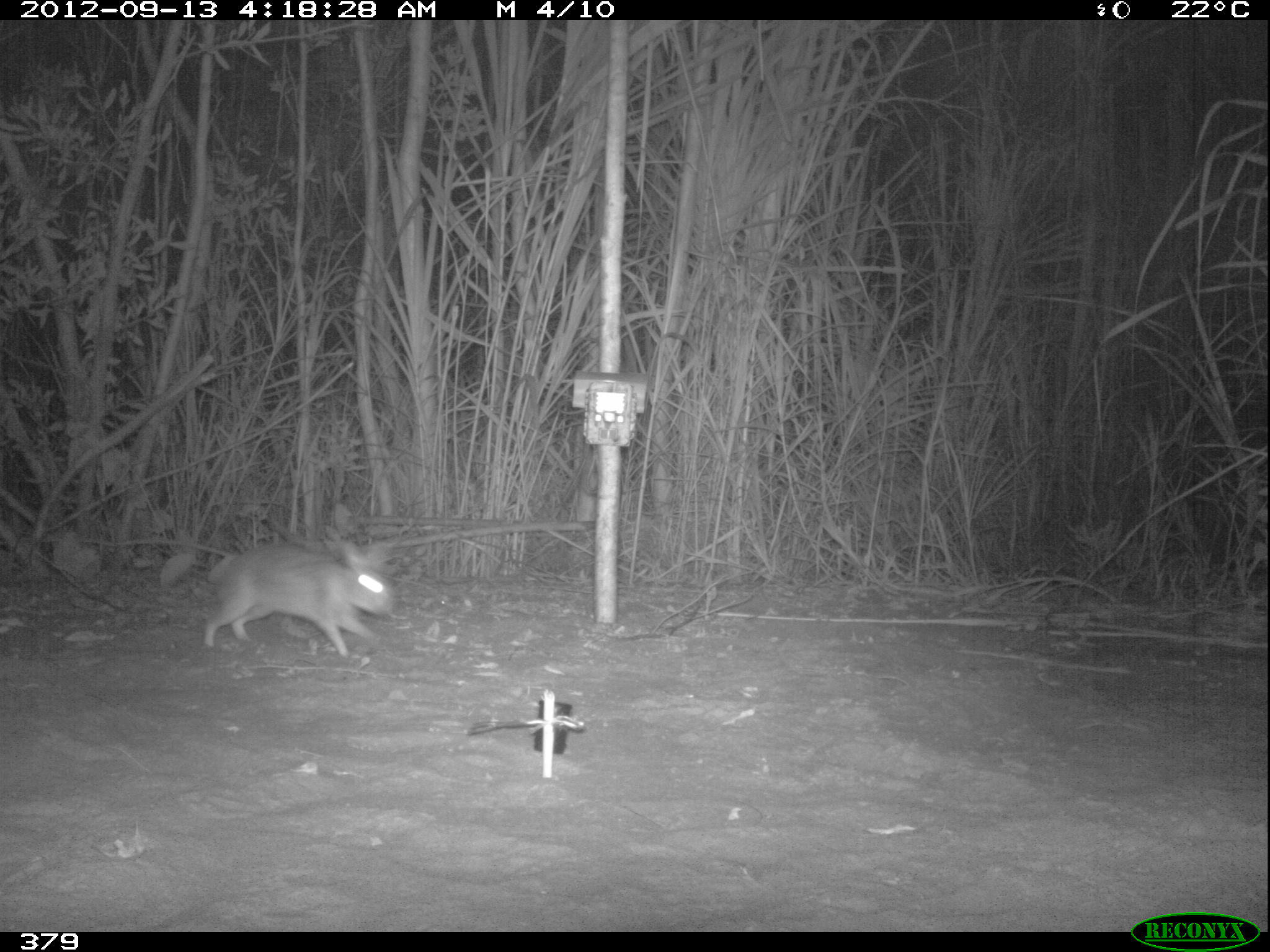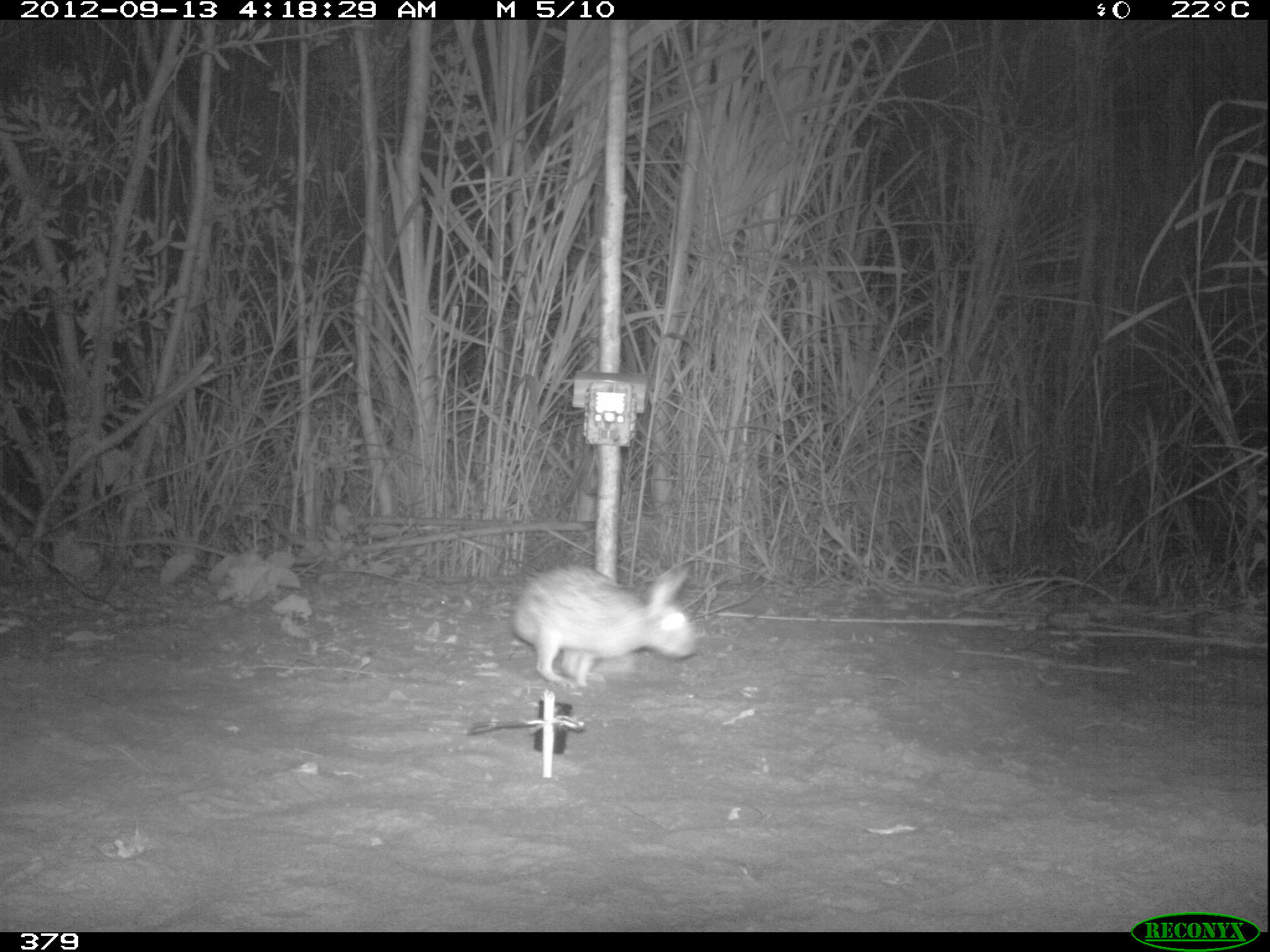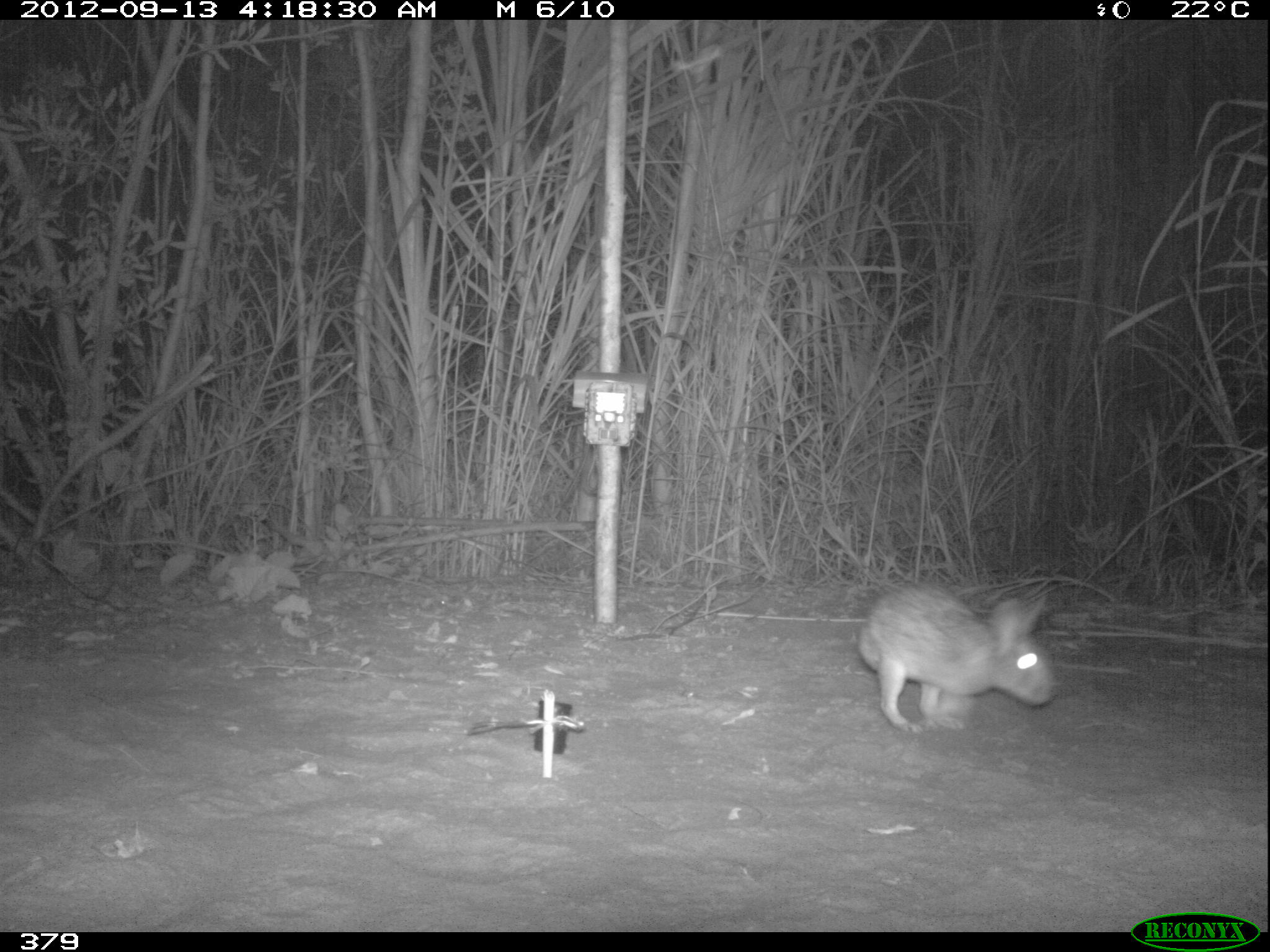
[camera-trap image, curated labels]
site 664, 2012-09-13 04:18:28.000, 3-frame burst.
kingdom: Animalia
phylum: Chordata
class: Mammalia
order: Lagomorpha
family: Leporidae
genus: Sylvilagus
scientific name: Sylvilagus brasiliensis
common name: tapeti